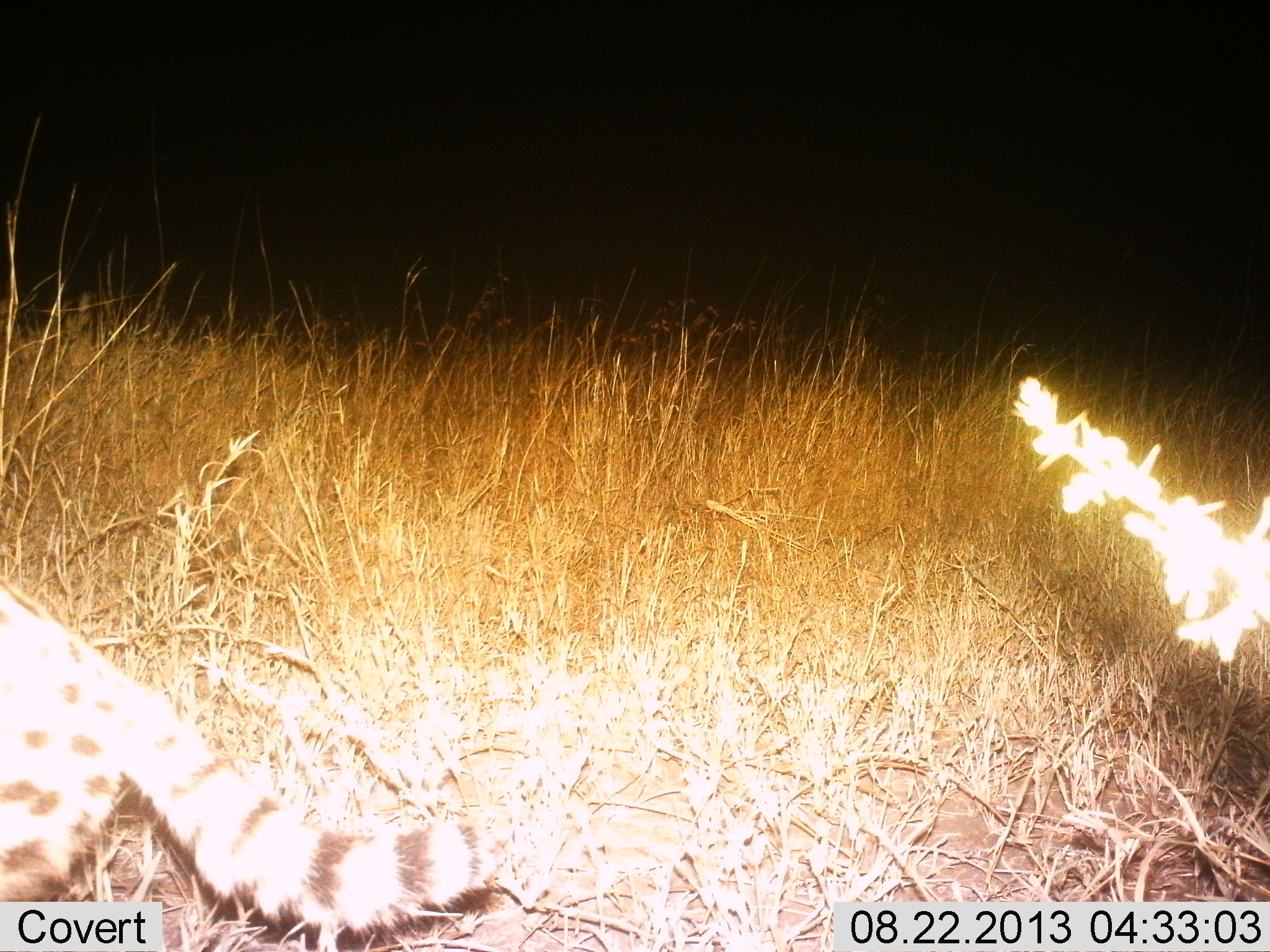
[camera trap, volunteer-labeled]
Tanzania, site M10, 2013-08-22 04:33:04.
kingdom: Animalia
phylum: Chordata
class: Mammalia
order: Carnivora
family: Felidae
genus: Leptailurus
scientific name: Leptailurus serval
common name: serval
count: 1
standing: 10%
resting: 0%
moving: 90%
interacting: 0%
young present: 0%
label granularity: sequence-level